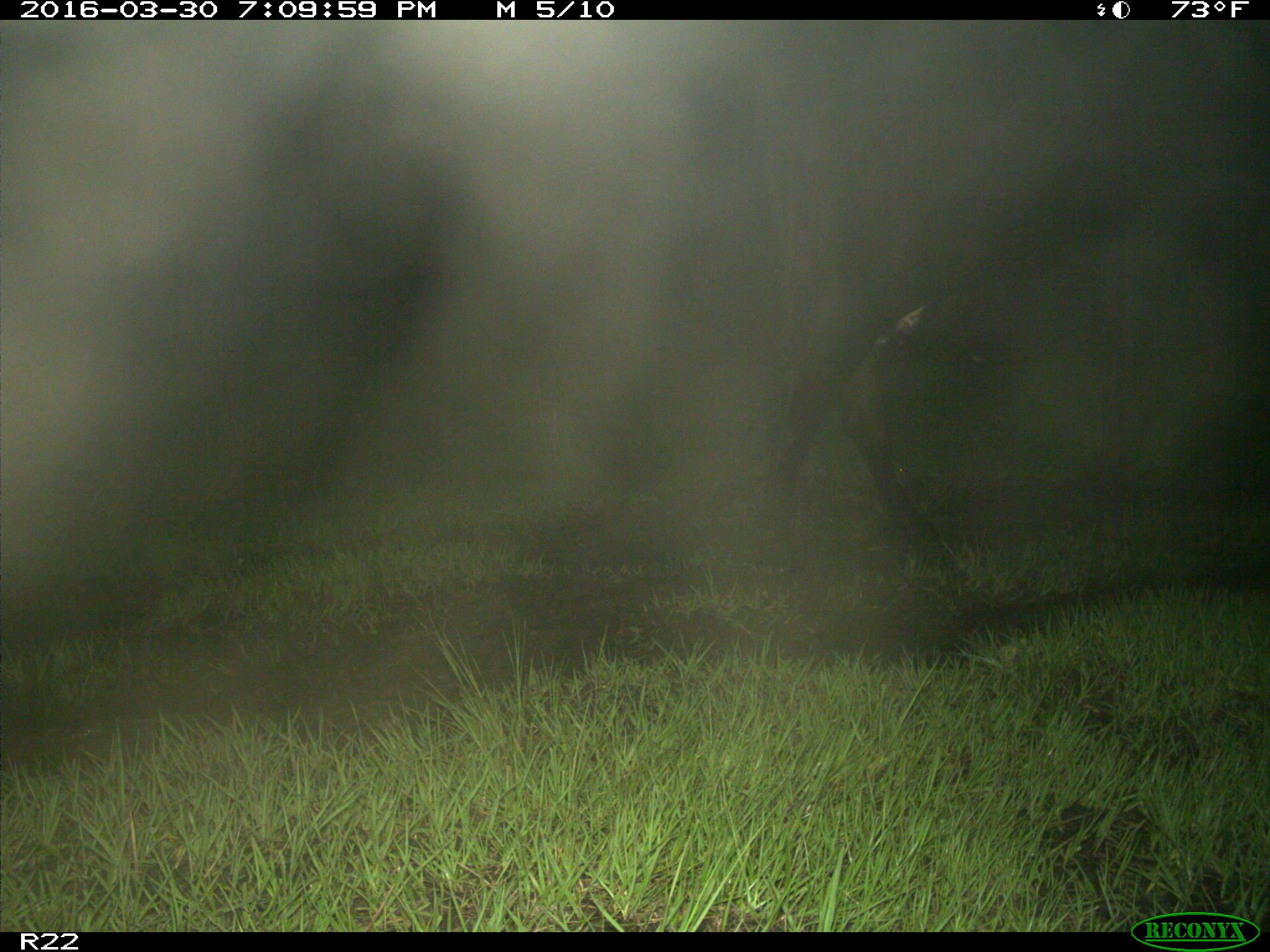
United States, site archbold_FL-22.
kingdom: Animalia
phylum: Chordata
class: Mammalia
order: Artiodactyla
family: Bovidae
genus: Bos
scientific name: Bos taurus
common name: domestic cow